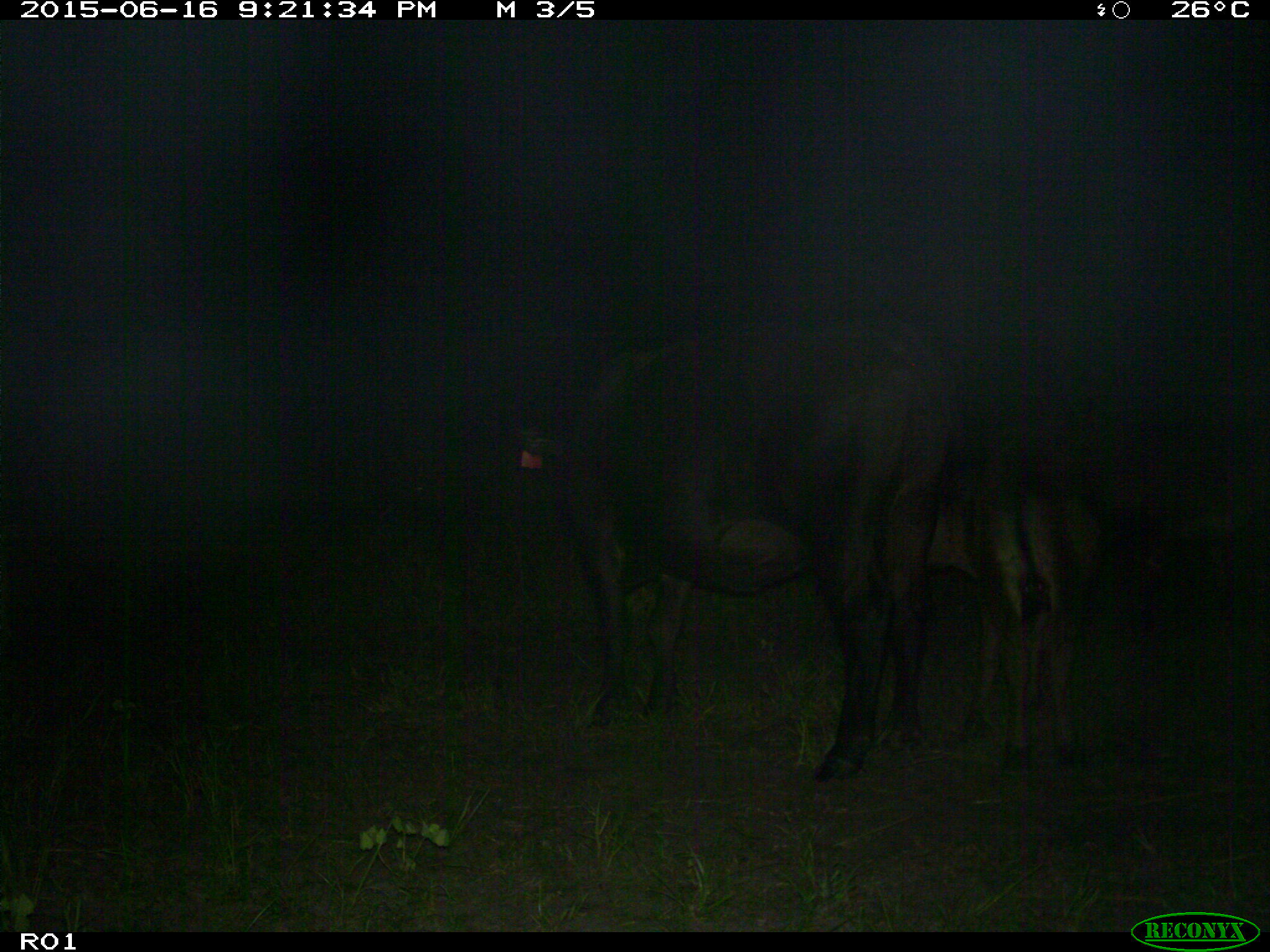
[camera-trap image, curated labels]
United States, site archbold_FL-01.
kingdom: Animalia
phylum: Chordata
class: Mammalia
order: Artiodactyla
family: Bovidae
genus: Bos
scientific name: Bos taurus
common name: domestic cow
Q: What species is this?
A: Bos taurus (domestic cow).